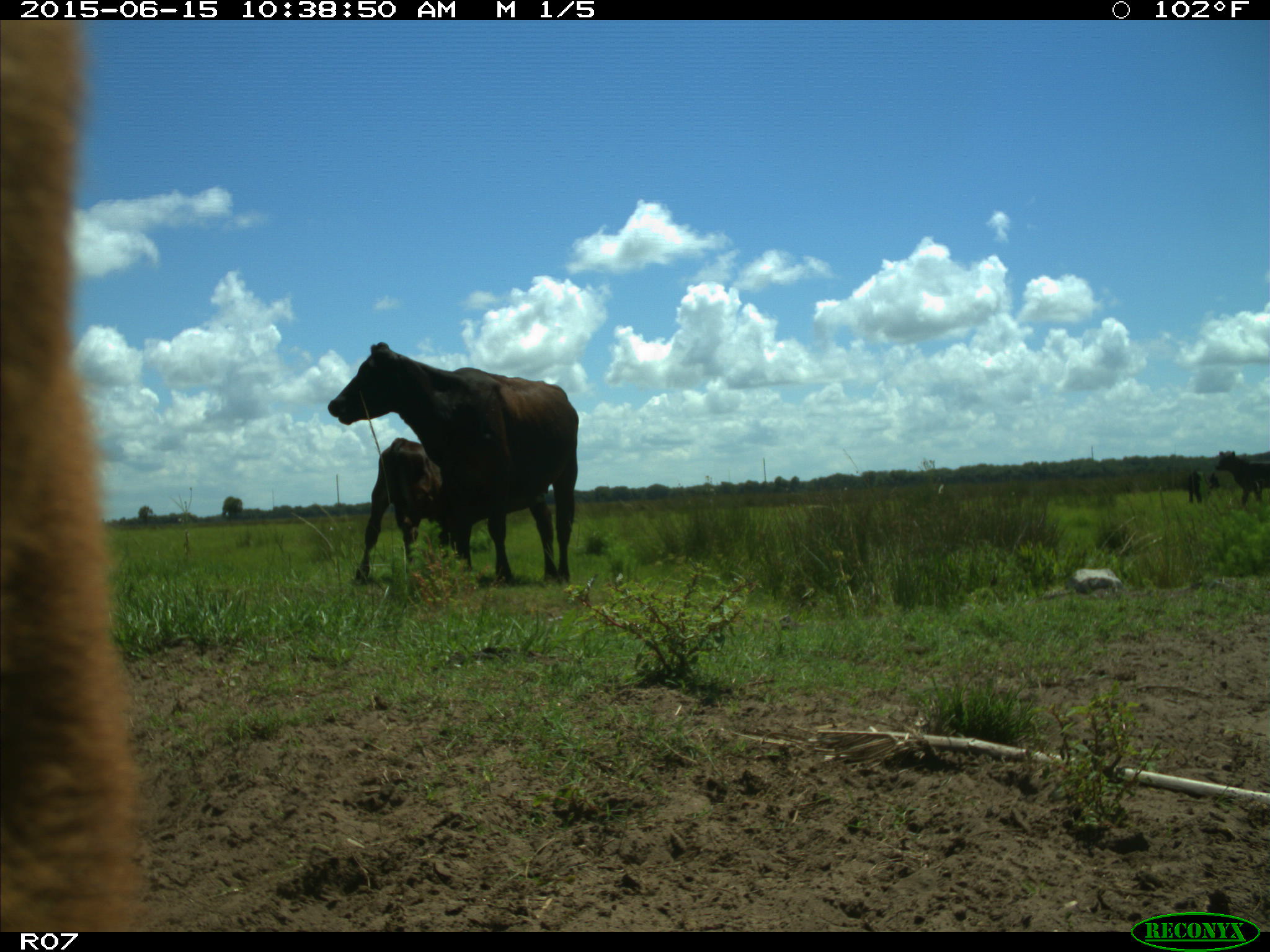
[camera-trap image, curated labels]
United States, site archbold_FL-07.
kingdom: Animalia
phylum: Chordata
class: Mammalia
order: Artiodactyla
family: Bovidae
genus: Bos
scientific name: Bos taurus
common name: domestic cow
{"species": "Bos taurus (domestic cow)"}